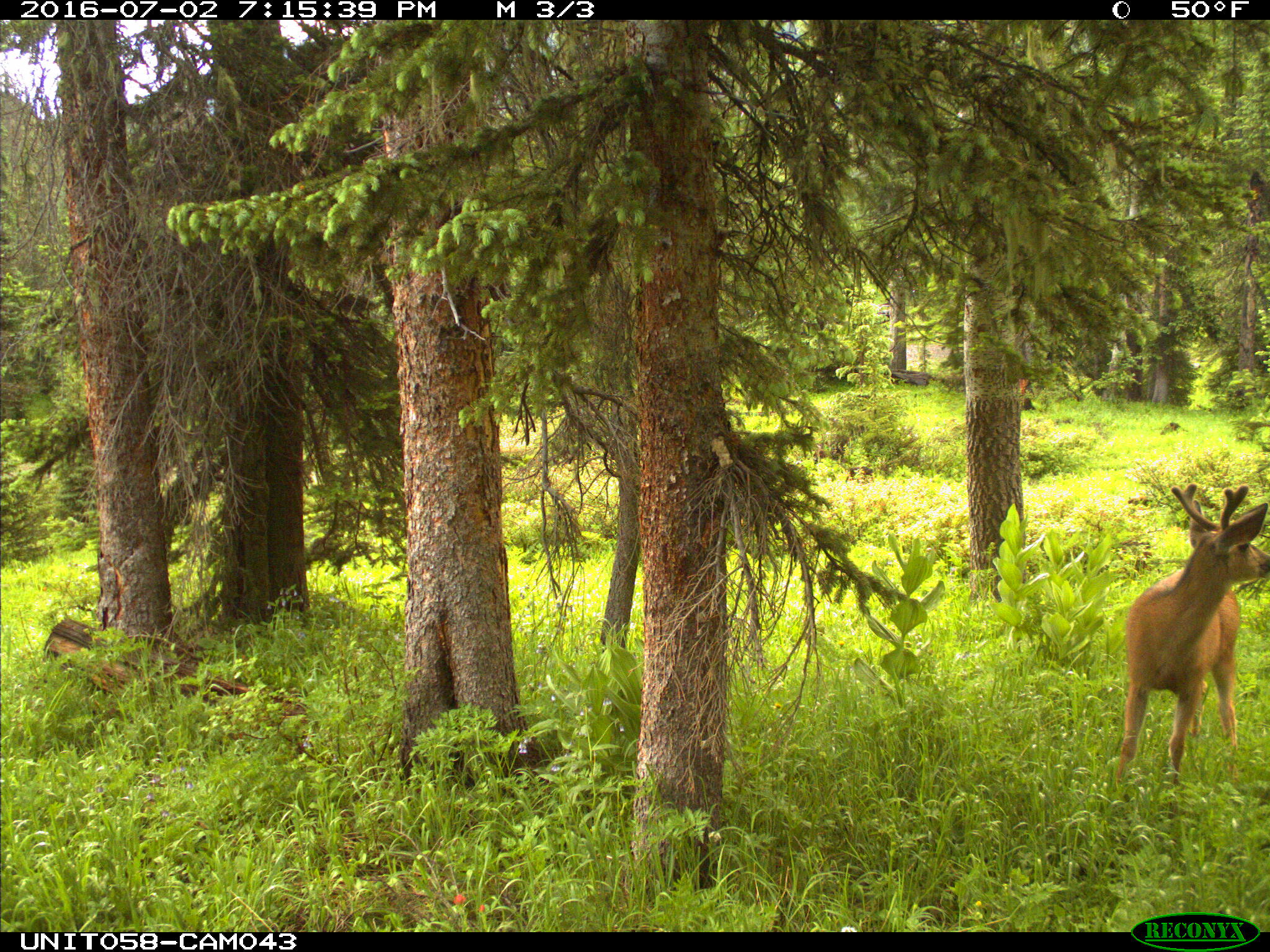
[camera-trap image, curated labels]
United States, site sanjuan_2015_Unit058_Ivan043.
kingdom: Animalia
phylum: Chordata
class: Mammalia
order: Artiodactyla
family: Cervidae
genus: Odocoileus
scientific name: Odocoileus hemionus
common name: mule deer